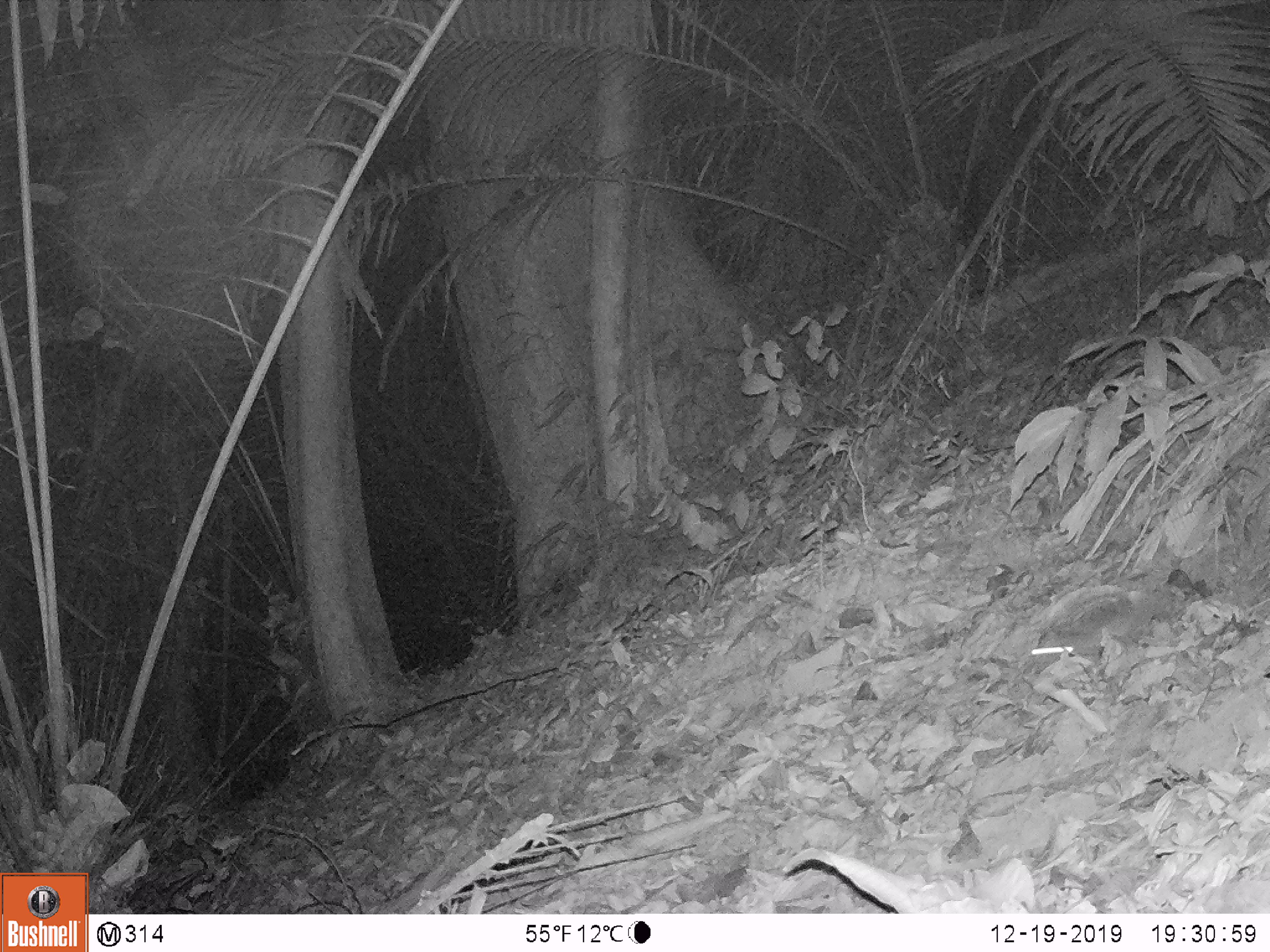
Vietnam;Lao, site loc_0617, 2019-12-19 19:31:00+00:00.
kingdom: Animalia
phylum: Chordata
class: Mammalia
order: Rodentia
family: Muridae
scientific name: Muridae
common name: old-world mice and rats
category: unidentified murid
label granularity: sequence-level